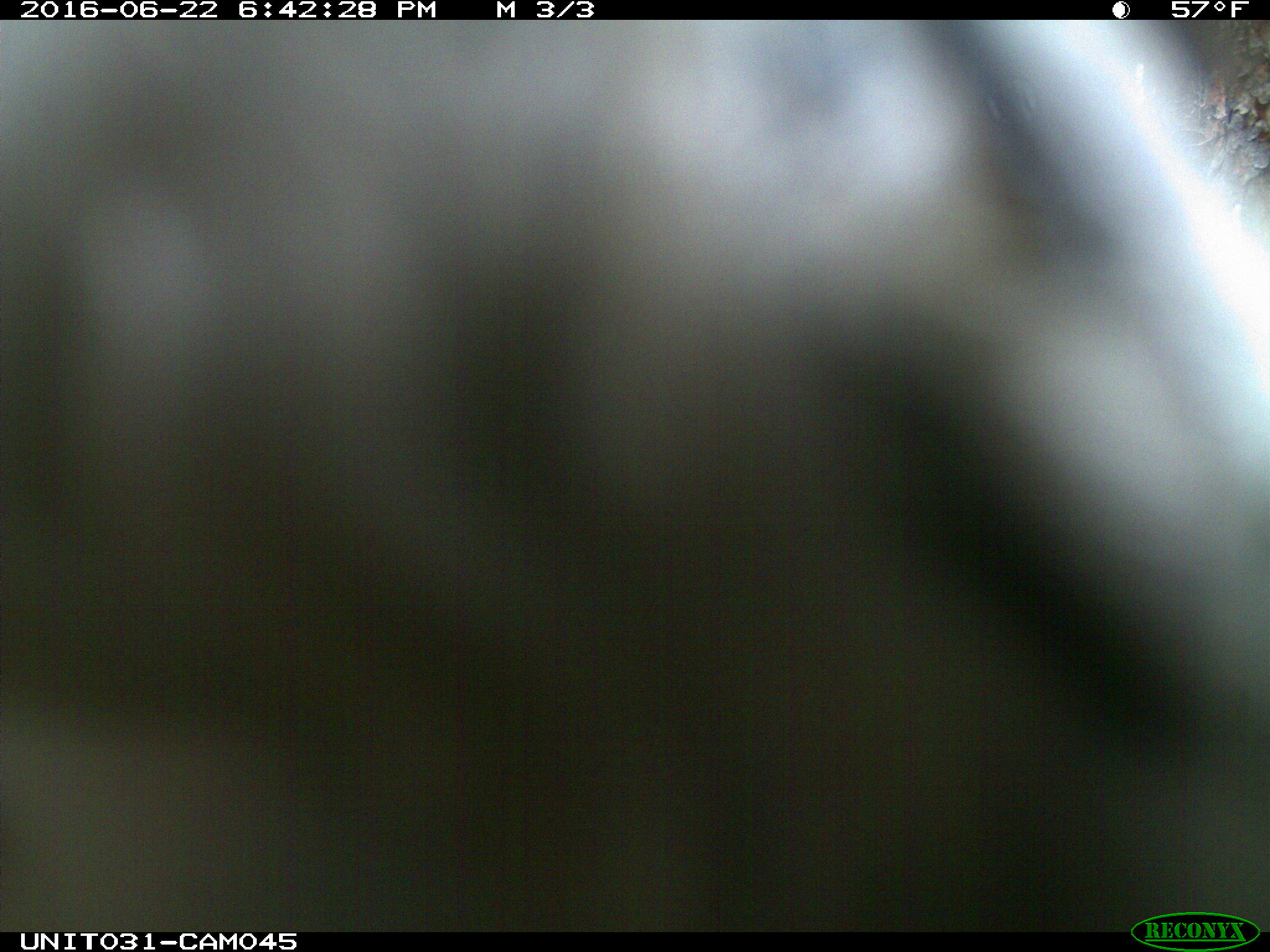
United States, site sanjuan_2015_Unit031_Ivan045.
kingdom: Animalia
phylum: Chordata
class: Aves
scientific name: Aves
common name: birds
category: unidentified bird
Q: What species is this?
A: Unidentified bird (birds) (Aves).